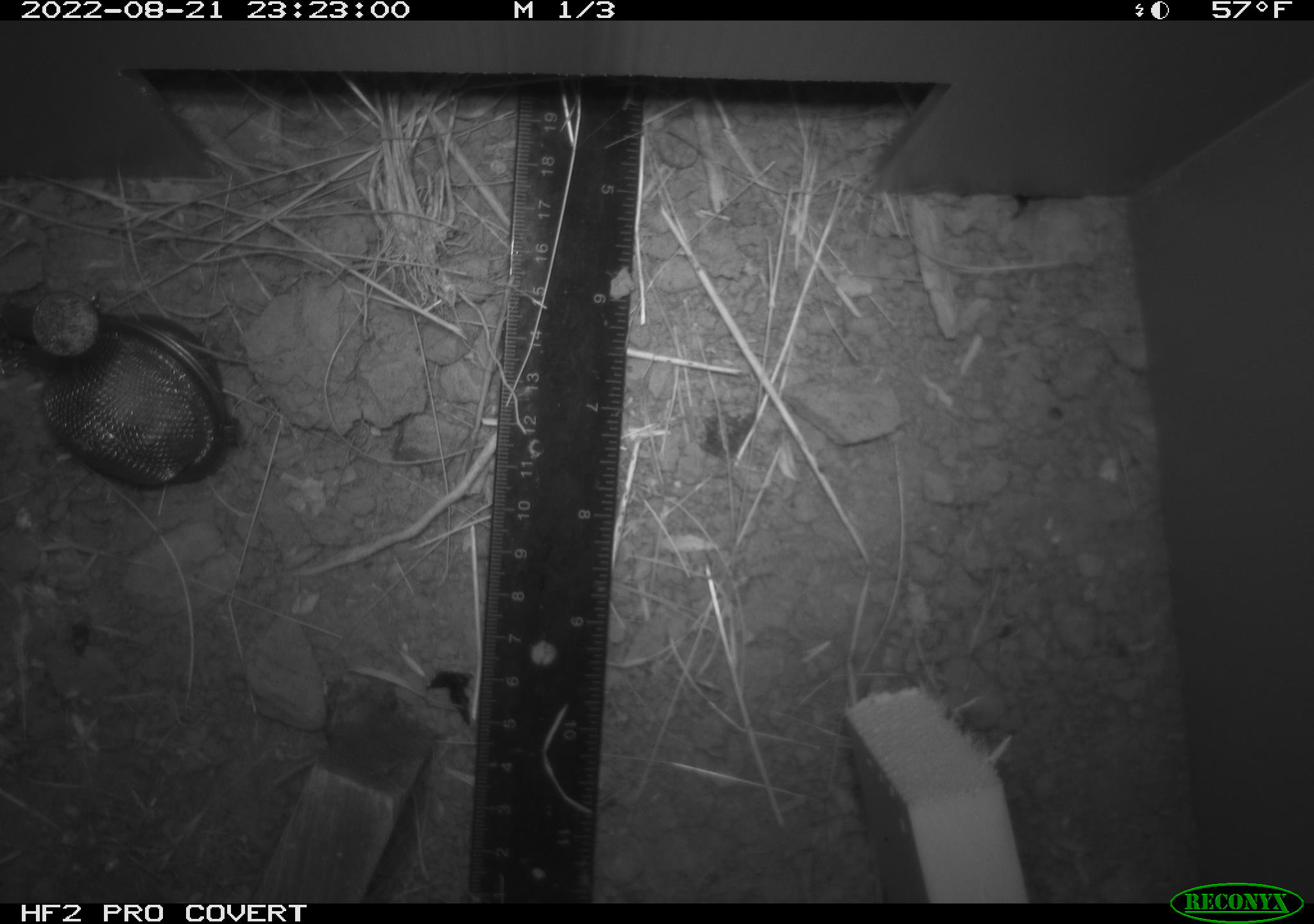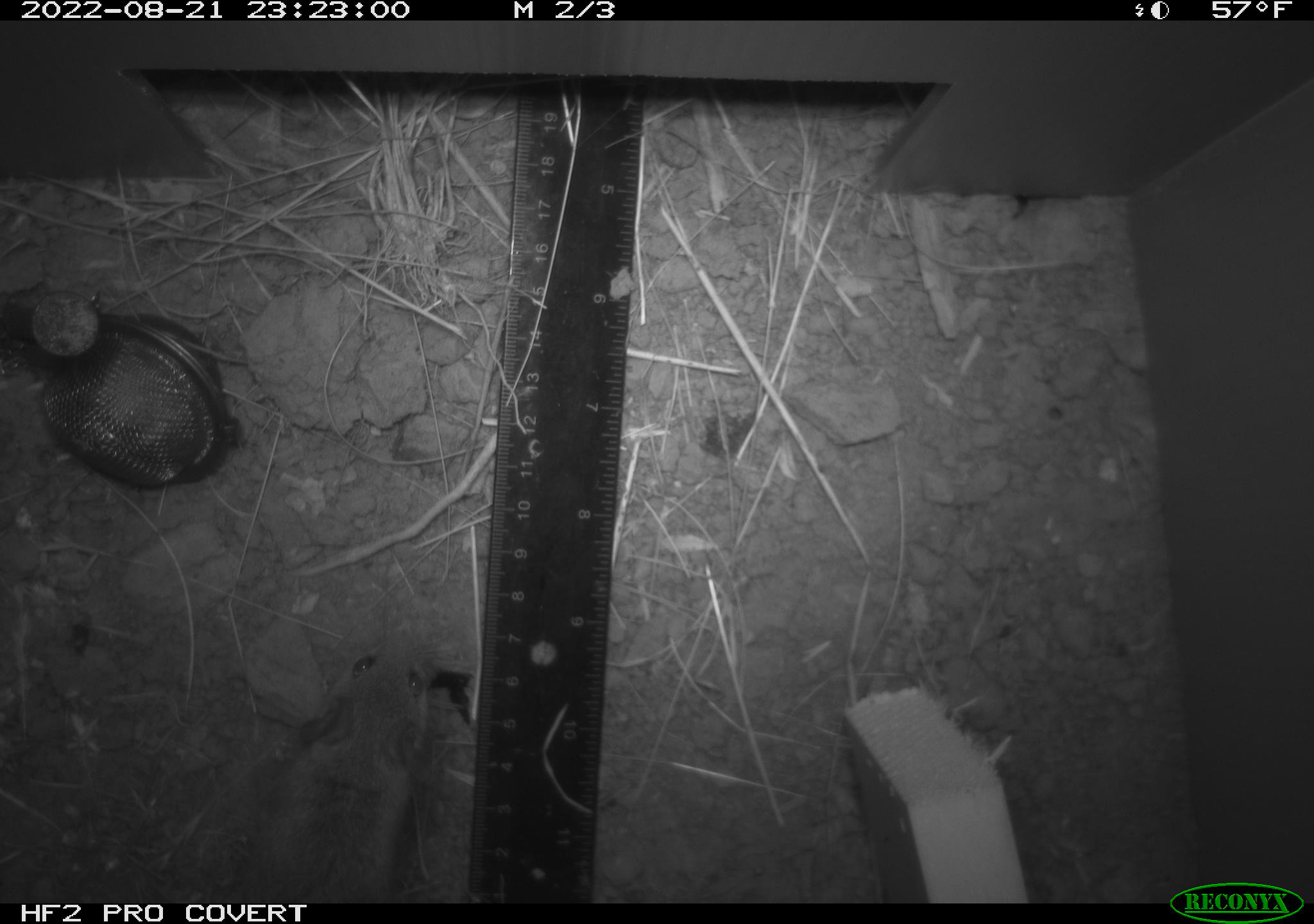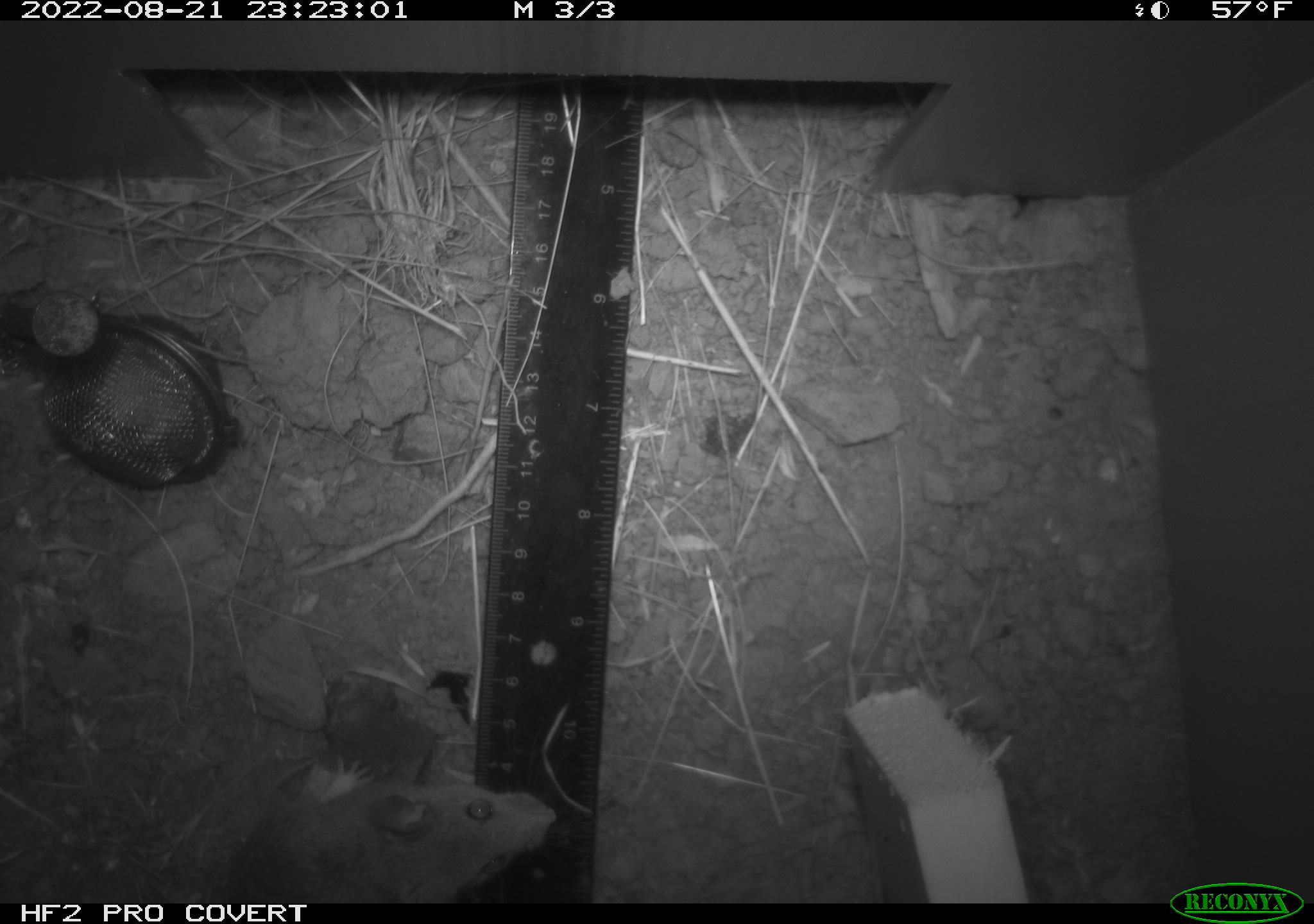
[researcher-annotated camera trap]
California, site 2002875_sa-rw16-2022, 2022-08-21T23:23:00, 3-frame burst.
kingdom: Animalia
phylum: Chordata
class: Mammalia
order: Rodentia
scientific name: Rodentia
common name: mouse species